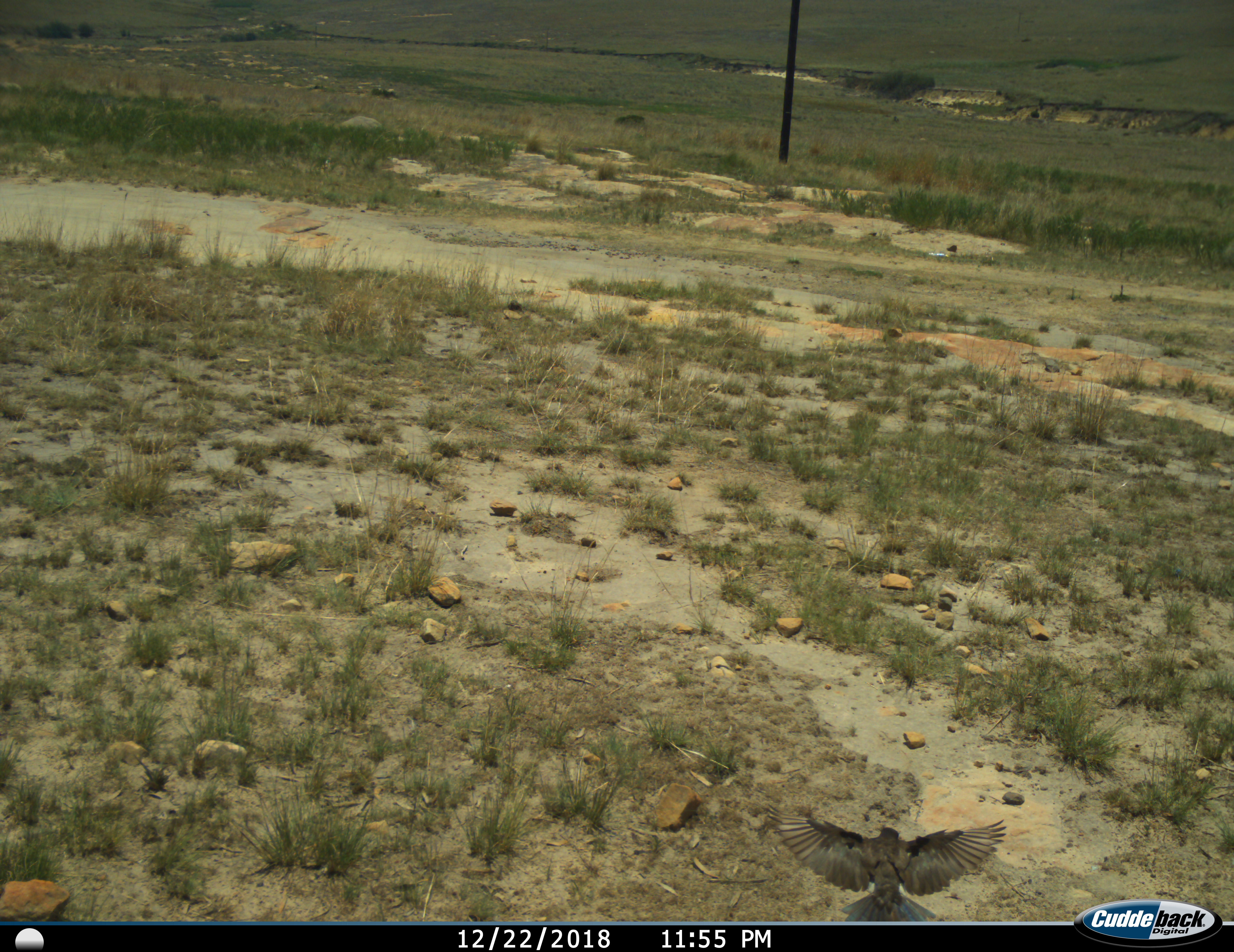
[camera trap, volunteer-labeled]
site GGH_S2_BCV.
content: unidentified animal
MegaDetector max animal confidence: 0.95